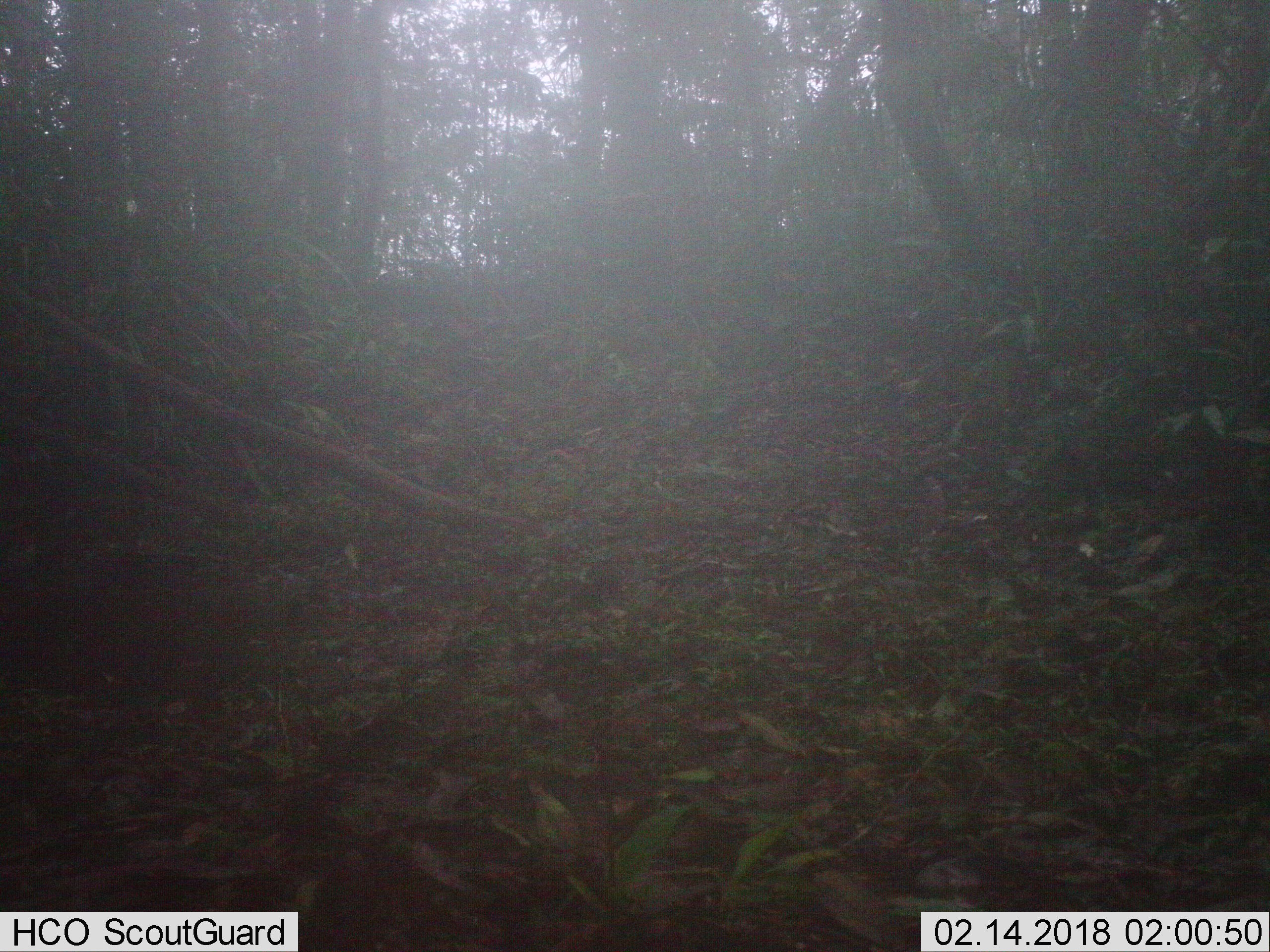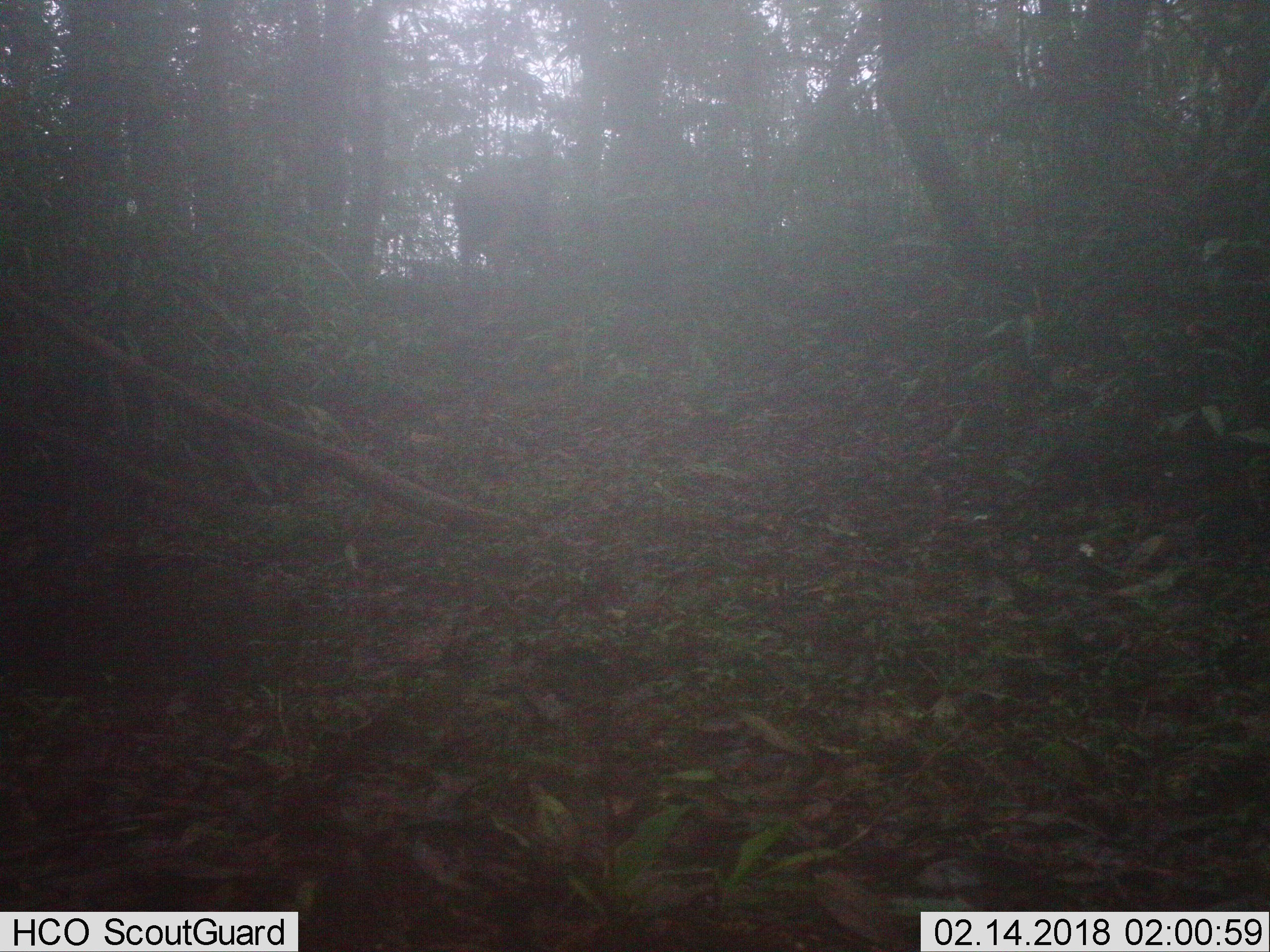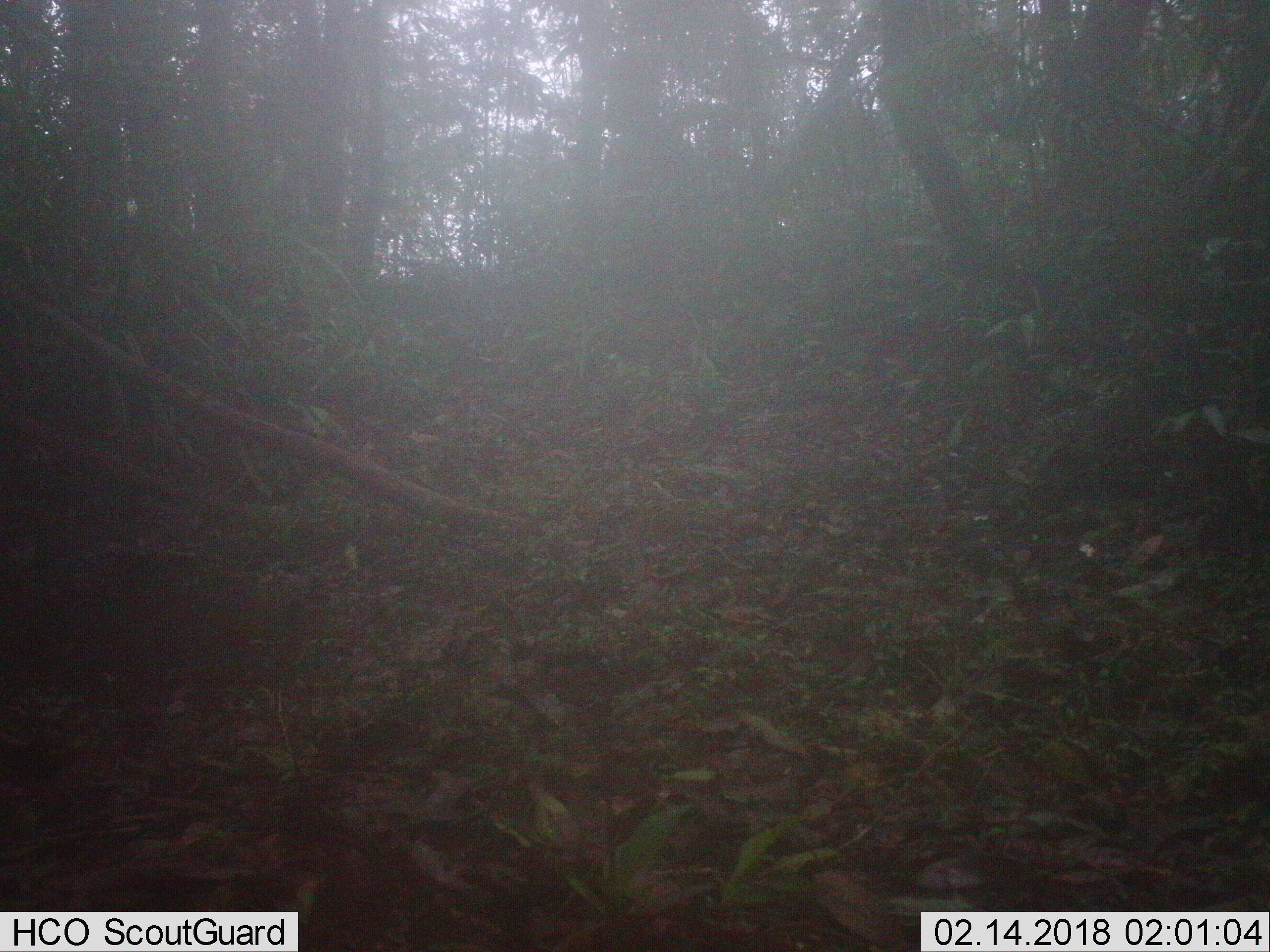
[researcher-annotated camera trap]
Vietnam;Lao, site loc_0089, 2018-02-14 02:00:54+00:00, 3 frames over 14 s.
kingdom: Animalia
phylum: Chordata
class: Mammalia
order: Artiodactyla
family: Cervidae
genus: Rusa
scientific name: Rusa unicolor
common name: sambar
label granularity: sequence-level